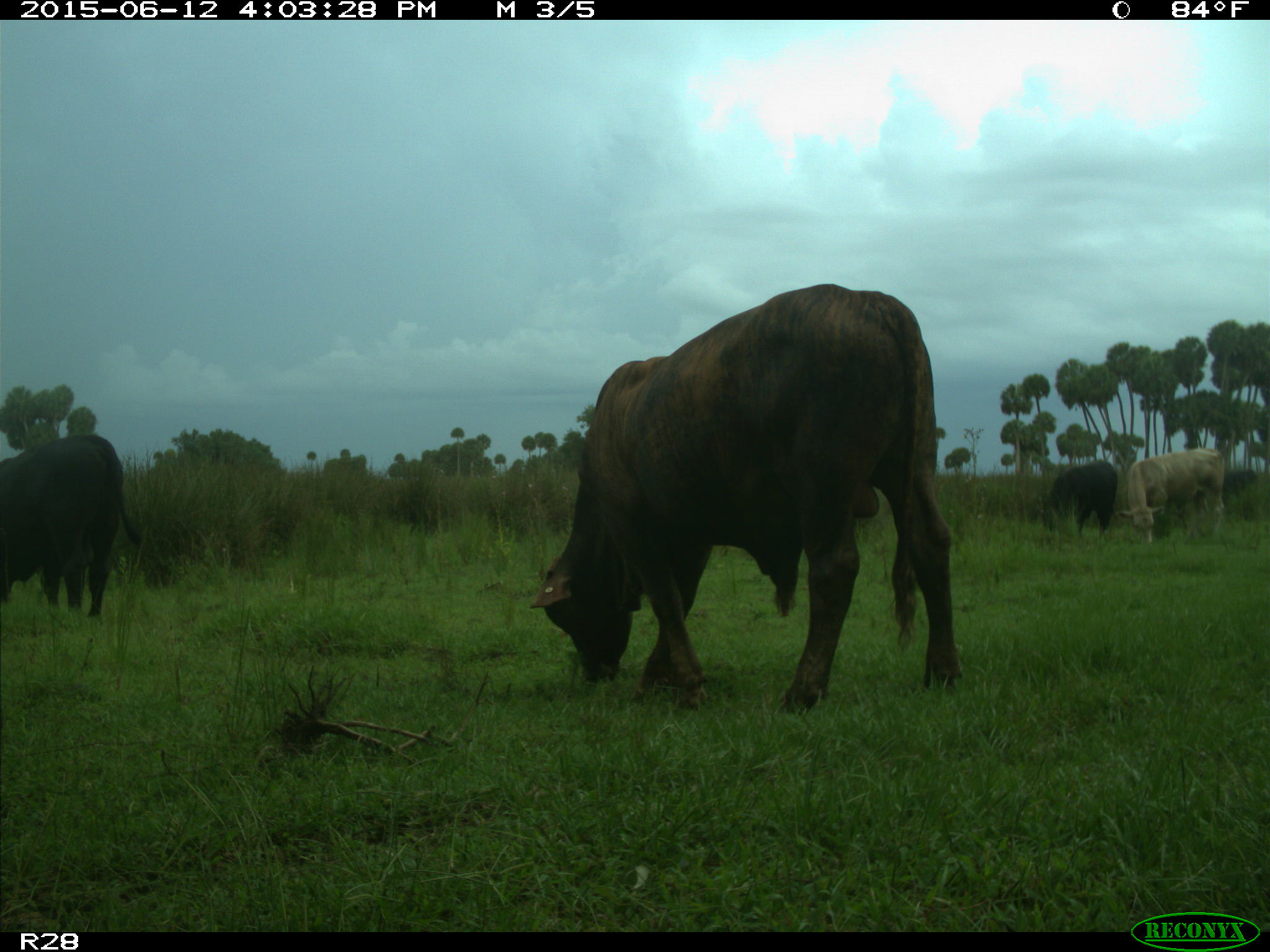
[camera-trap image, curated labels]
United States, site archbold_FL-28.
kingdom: Animalia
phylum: Chordata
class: Mammalia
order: Artiodactyla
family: Bovidae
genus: Bos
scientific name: Bos taurus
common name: domestic cow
Bos taurus (domestic cow).